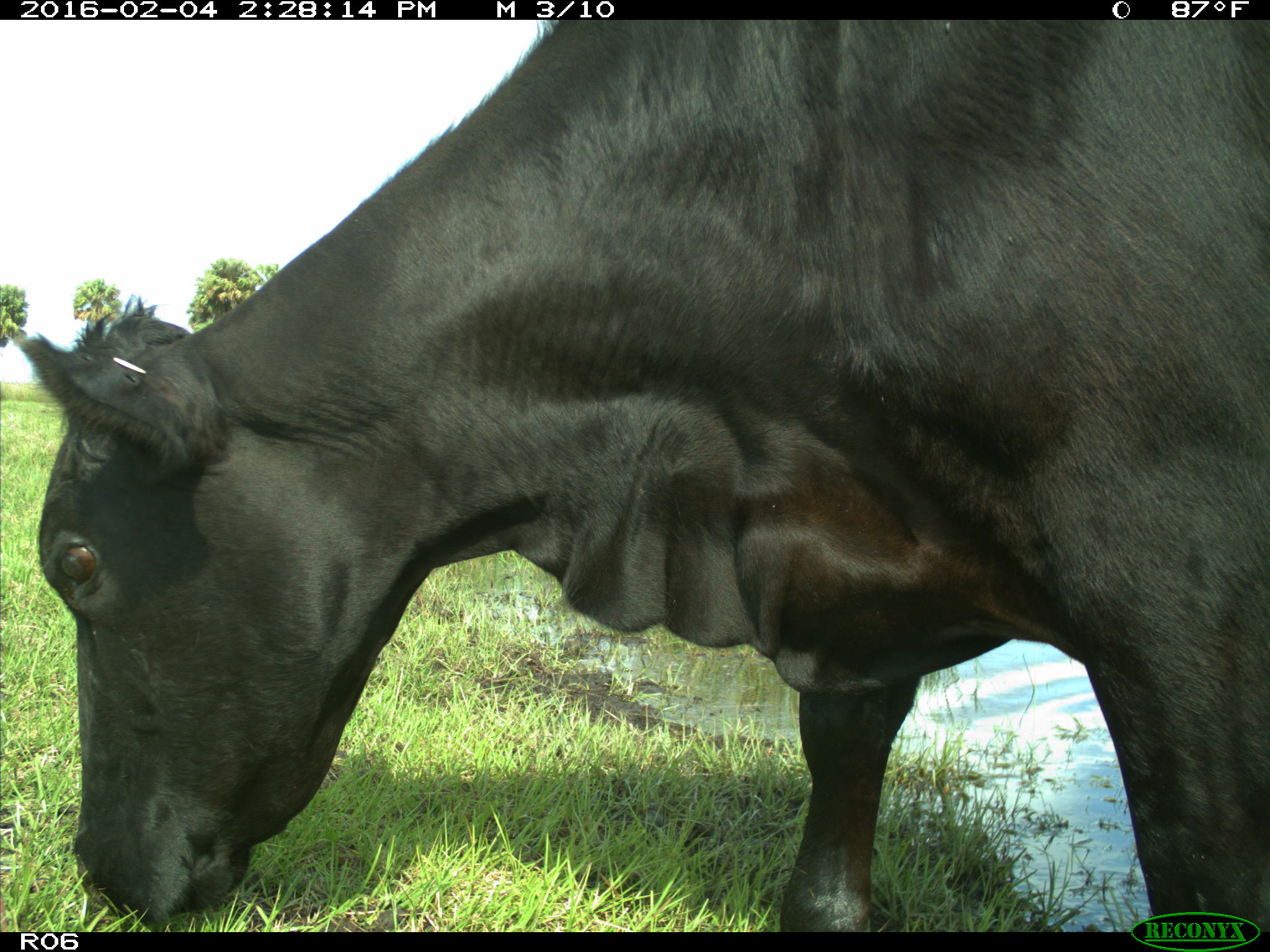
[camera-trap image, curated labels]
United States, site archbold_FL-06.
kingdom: Animalia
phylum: Chordata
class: Mammalia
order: Artiodactyla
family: Bovidae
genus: Bos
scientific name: Bos taurus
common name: domestic cow